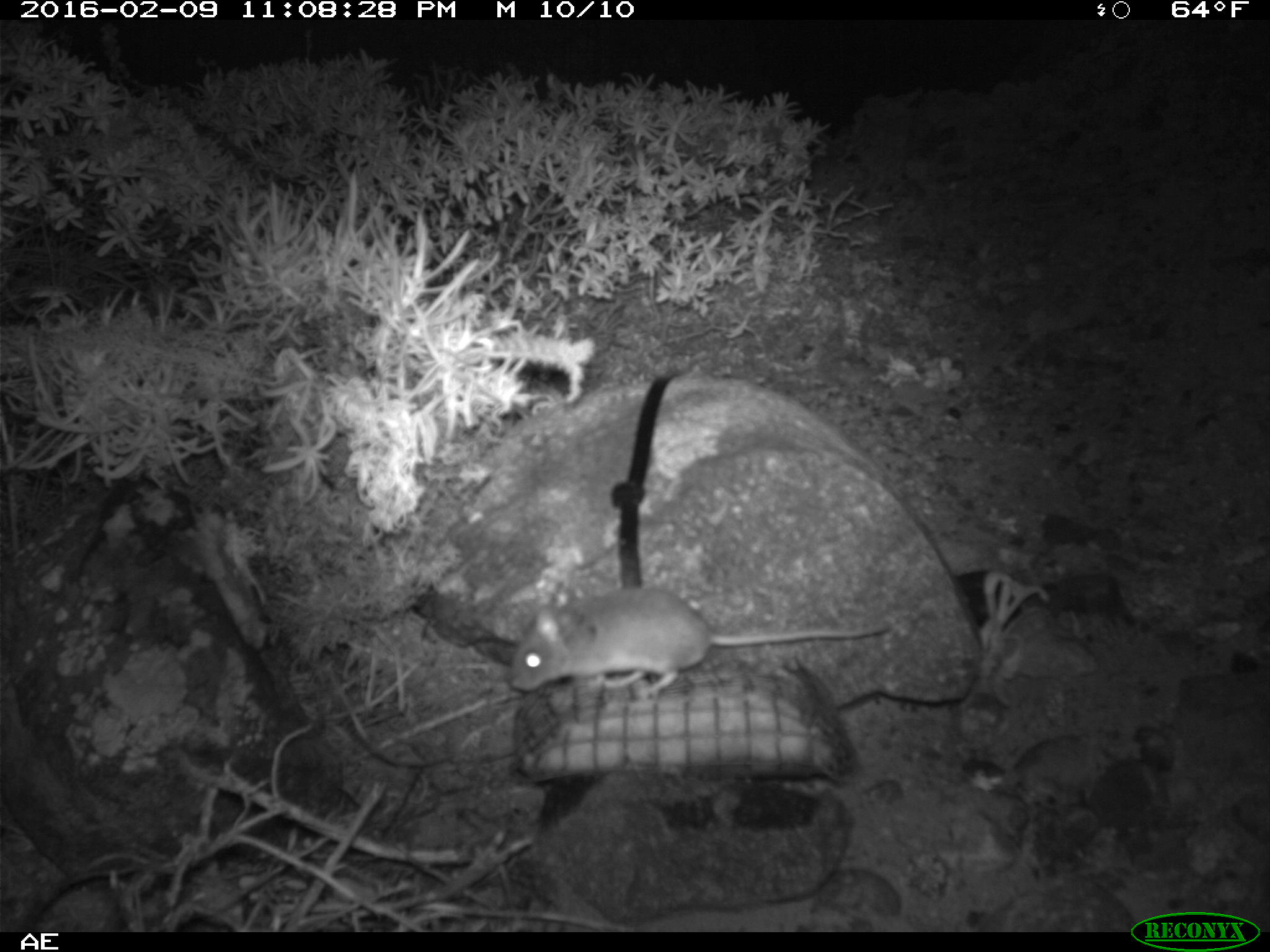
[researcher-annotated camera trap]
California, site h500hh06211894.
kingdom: Animalia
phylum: Chordata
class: Mammalia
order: Rodentia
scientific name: Rodentia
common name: rodent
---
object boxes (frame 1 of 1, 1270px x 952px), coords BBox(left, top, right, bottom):
rodent: BBox(505, 583, 894, 698)